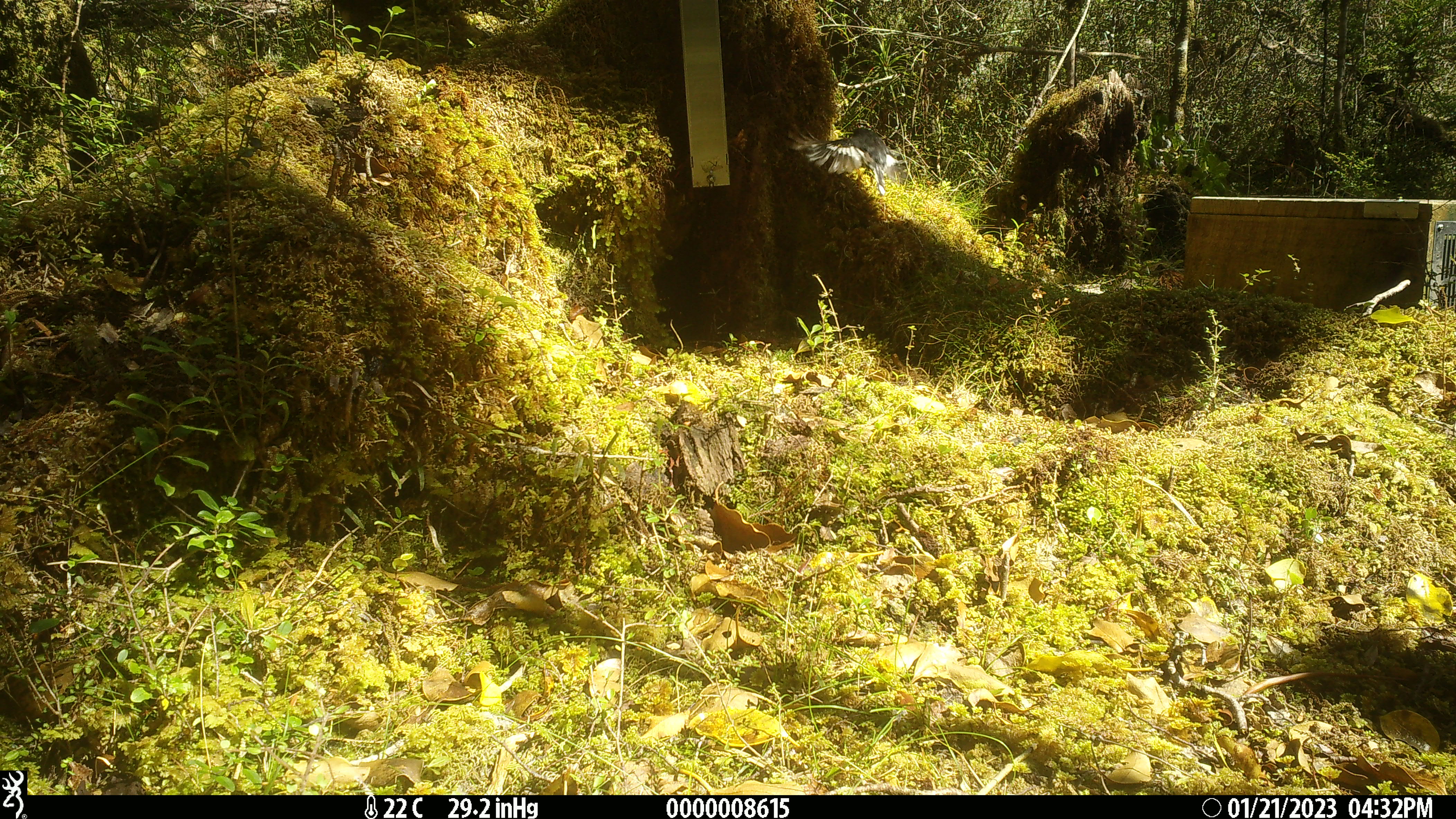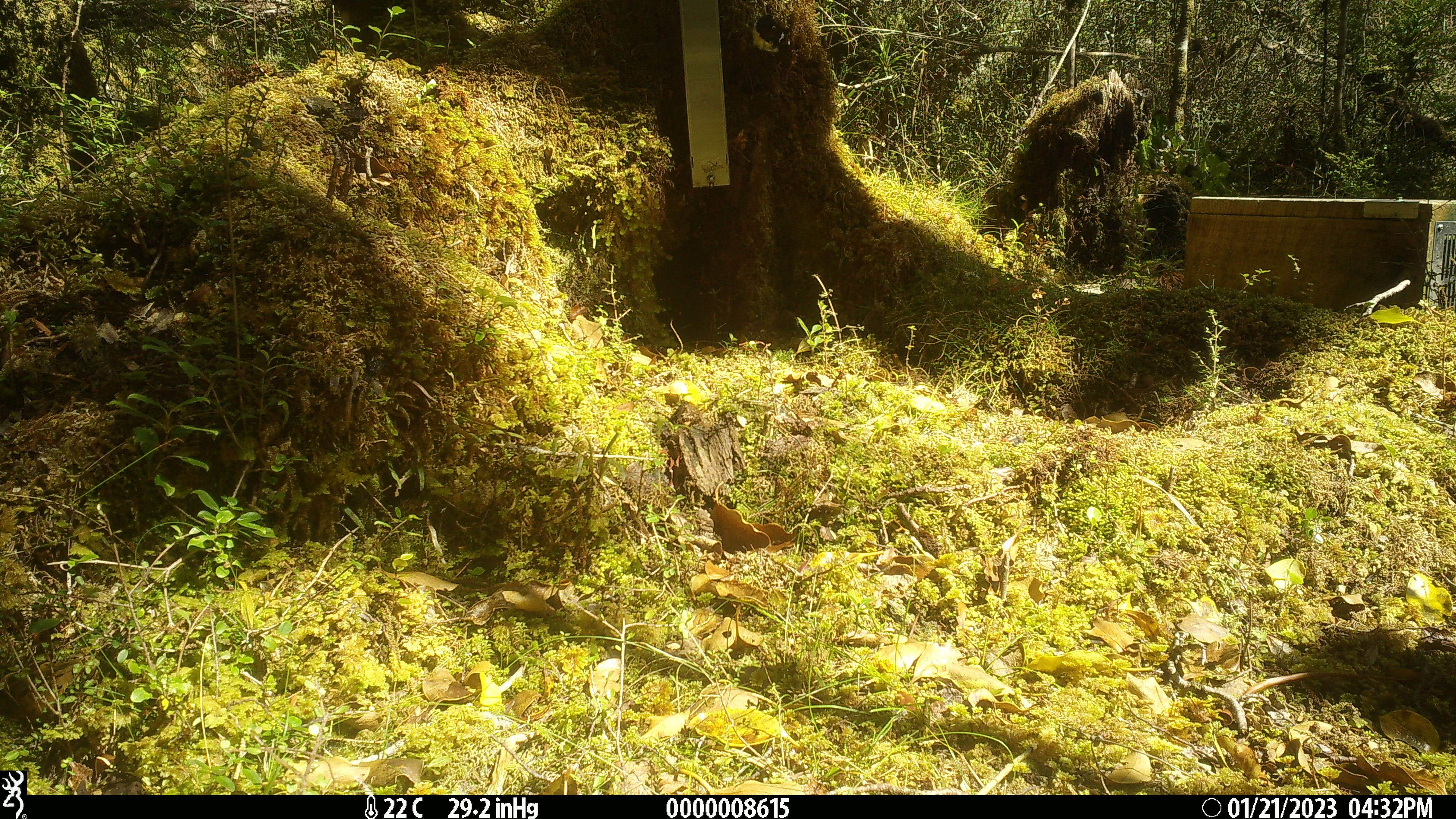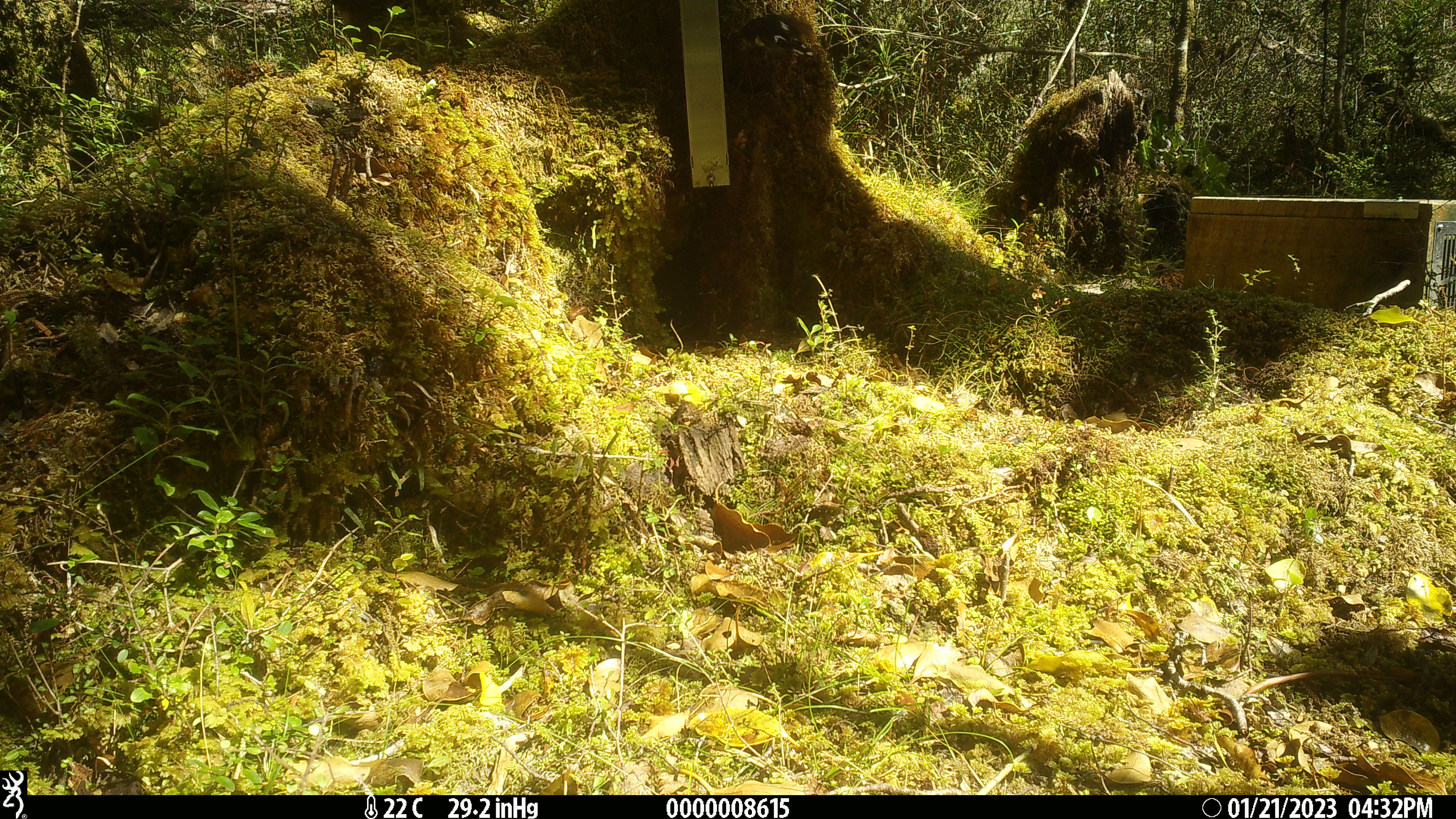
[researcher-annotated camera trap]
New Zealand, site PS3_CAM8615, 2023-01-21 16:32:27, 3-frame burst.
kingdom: Animalia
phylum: Chordata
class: Aves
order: Passeriformes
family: Petroicidae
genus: Petroica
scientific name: Petroica macrocephala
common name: tomtit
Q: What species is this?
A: Tomtit (Petroica macrocephala).